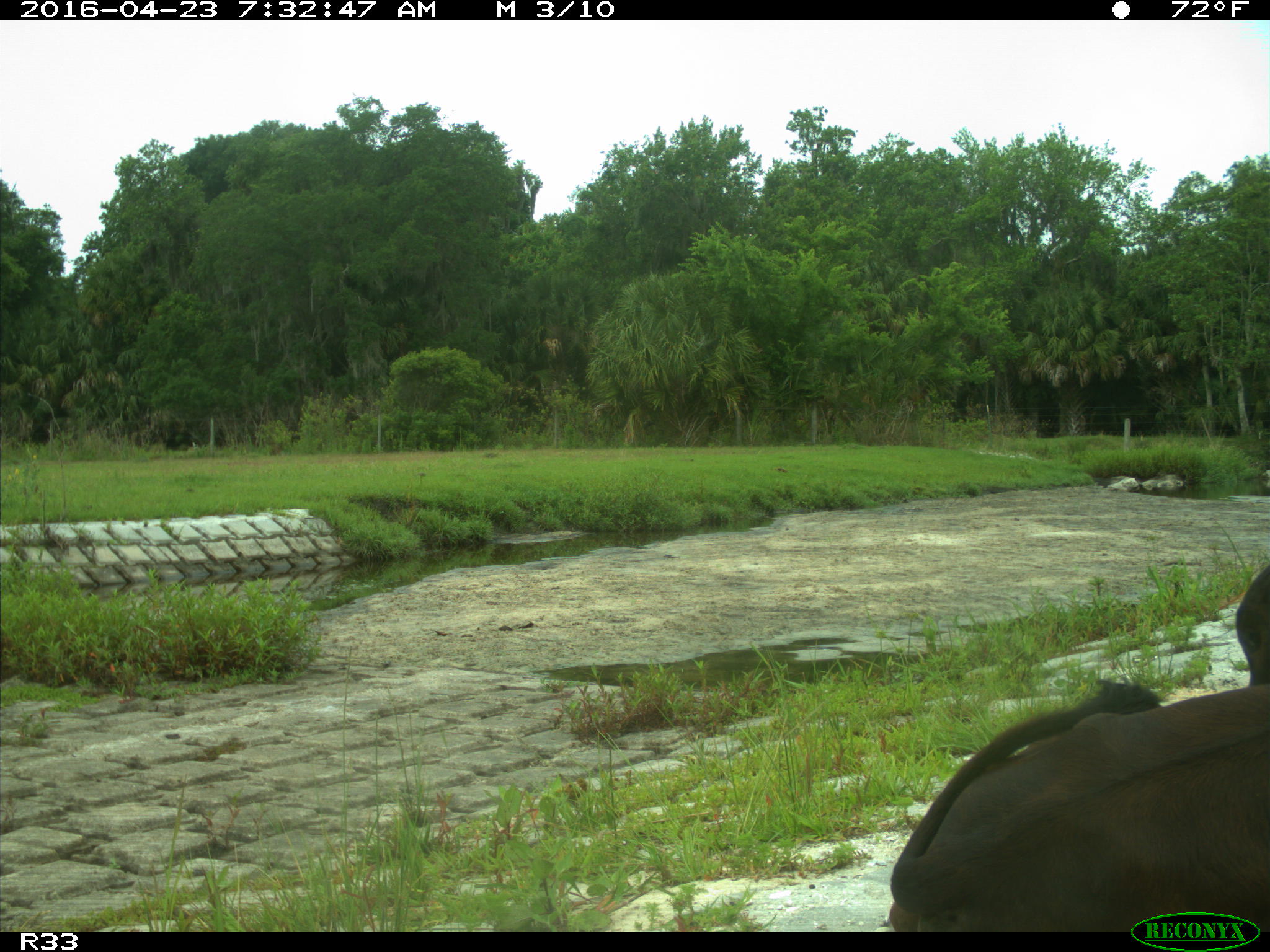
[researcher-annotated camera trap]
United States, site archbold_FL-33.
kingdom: Animalia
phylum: Chordata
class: Mammalia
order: Artiodactyla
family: Bovidae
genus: Bos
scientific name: Bos taurus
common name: domestic cow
Bos taurus (domestic cow).